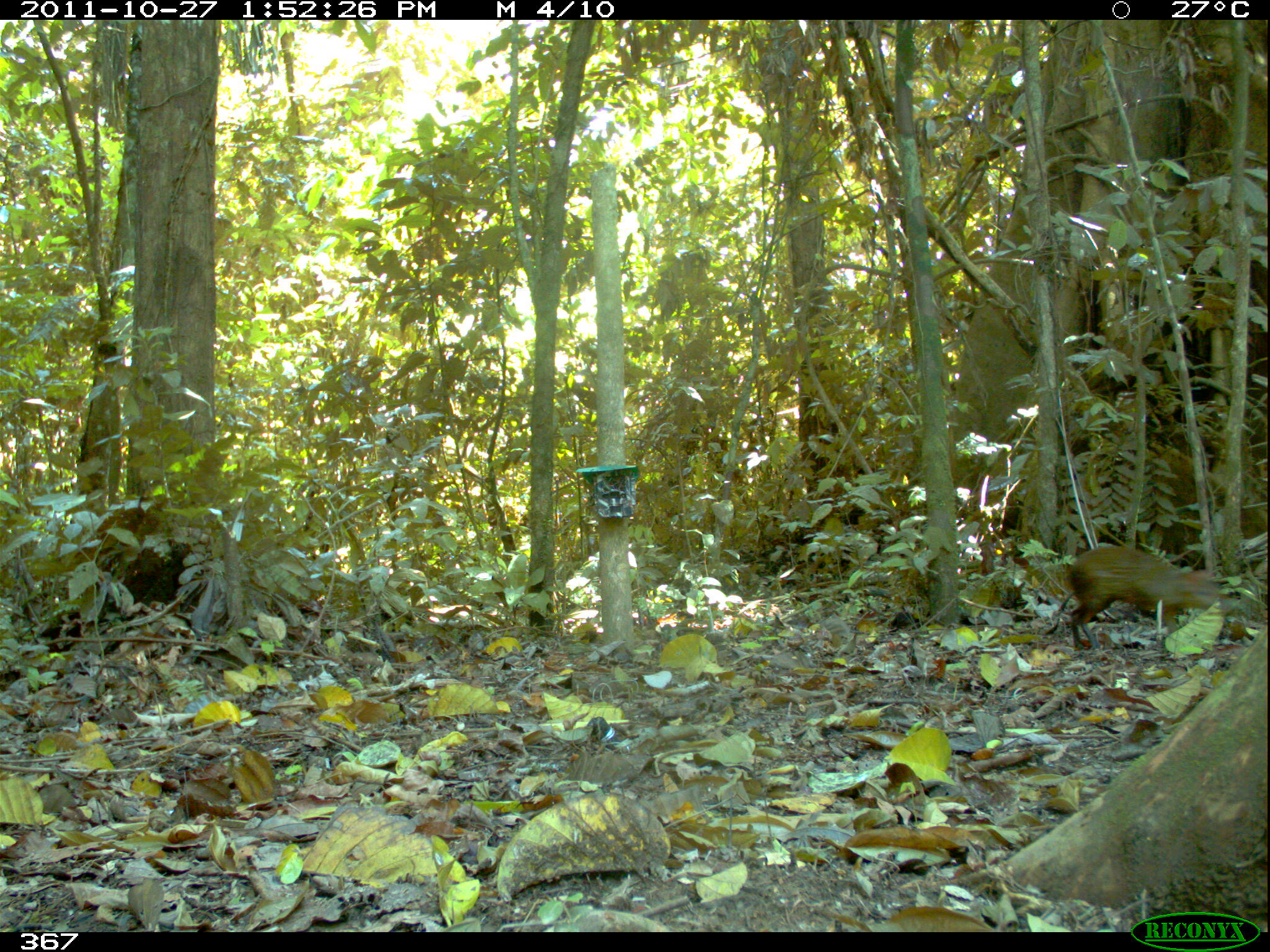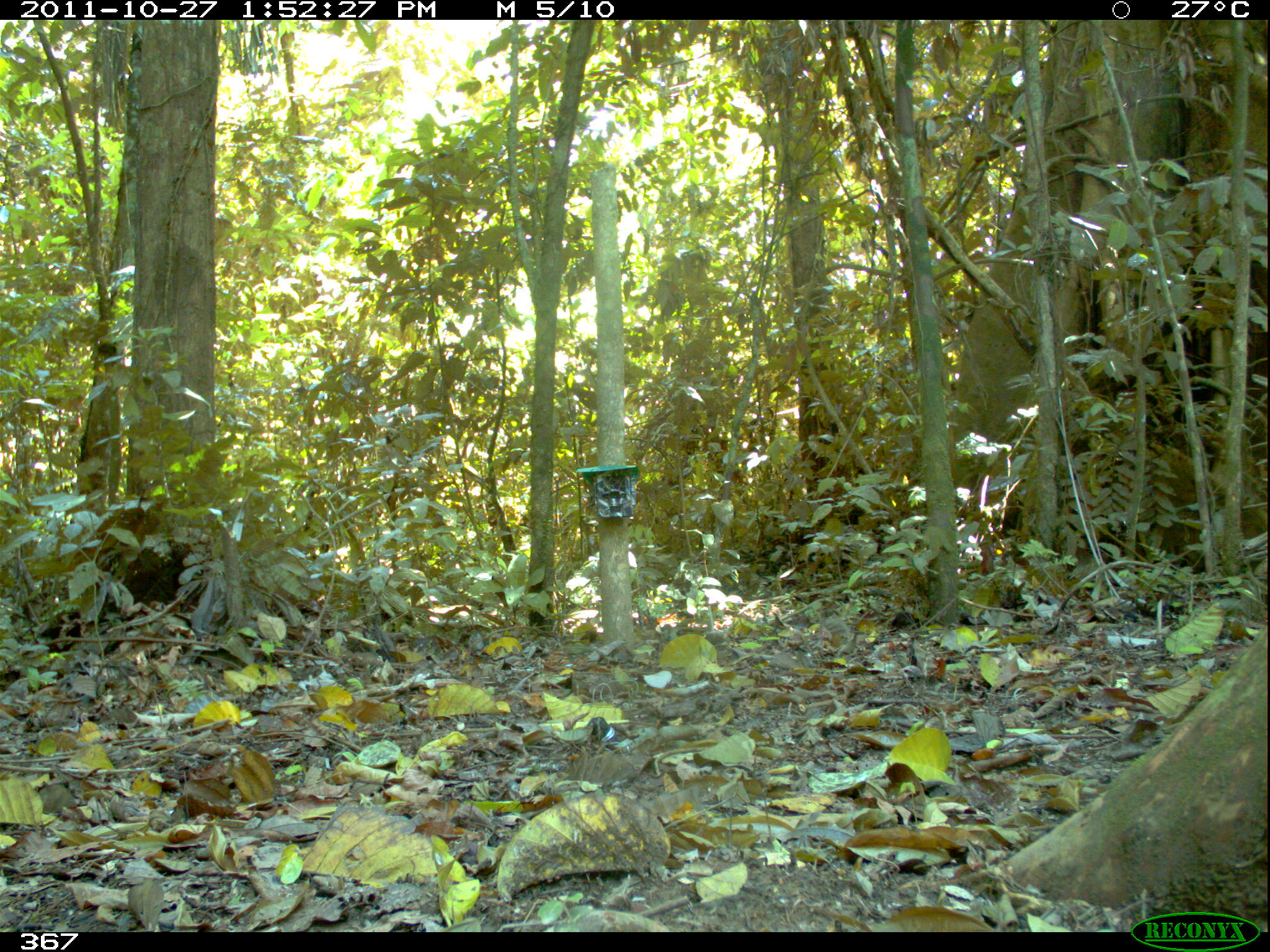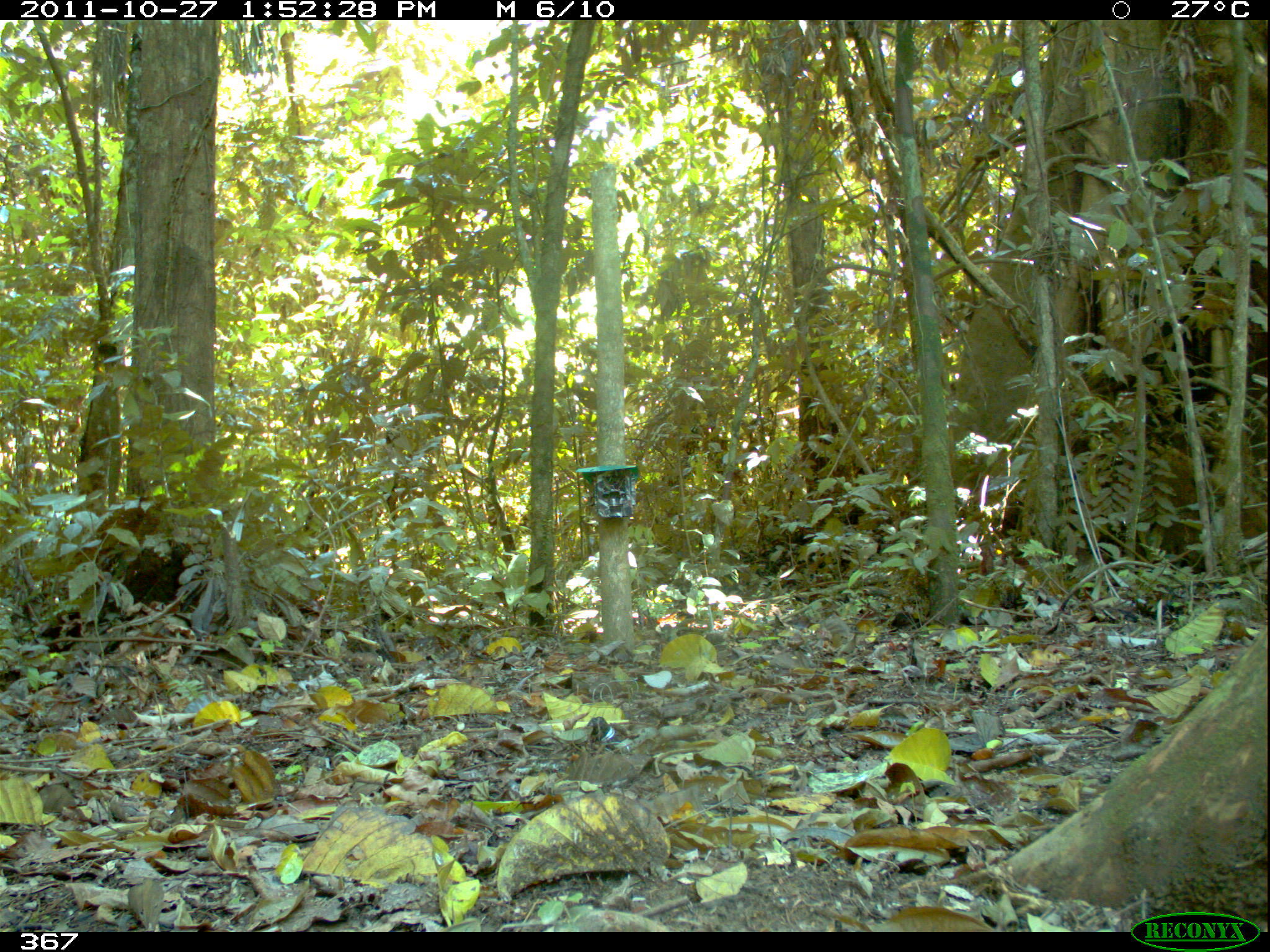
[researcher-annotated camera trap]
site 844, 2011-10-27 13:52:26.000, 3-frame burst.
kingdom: Animalia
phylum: Chordata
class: Mammalia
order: Rodentia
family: Dasyproctidae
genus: Dasyprocta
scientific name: Dasyprocta punctata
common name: central american agouti